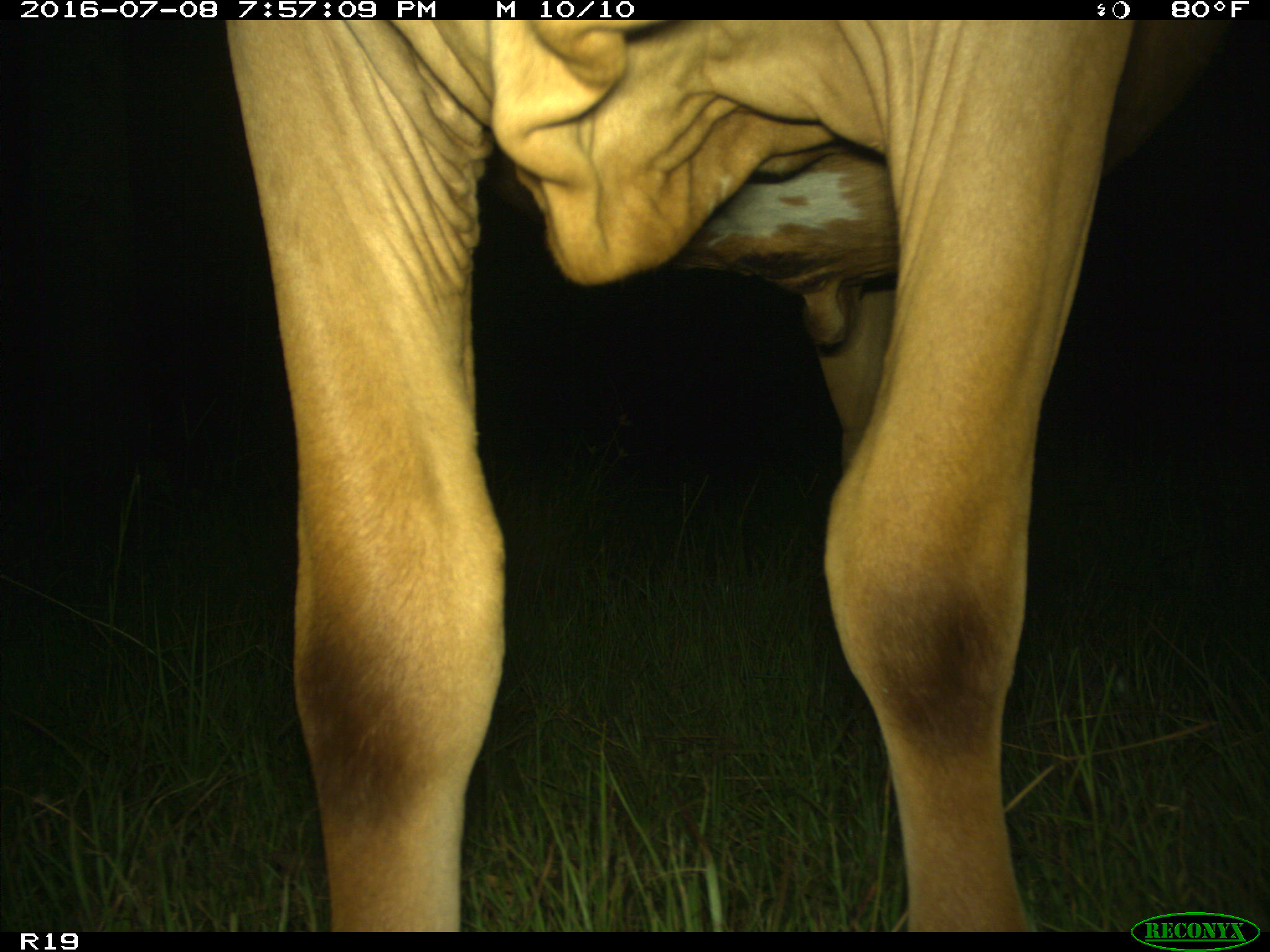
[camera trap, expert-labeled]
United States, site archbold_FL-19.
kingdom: Animalia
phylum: Chordata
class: Mammalia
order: Artiodactyla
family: Bovidae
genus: Bos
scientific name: Bos taurus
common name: domestic cow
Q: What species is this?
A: Bos taurus (domestic cow).